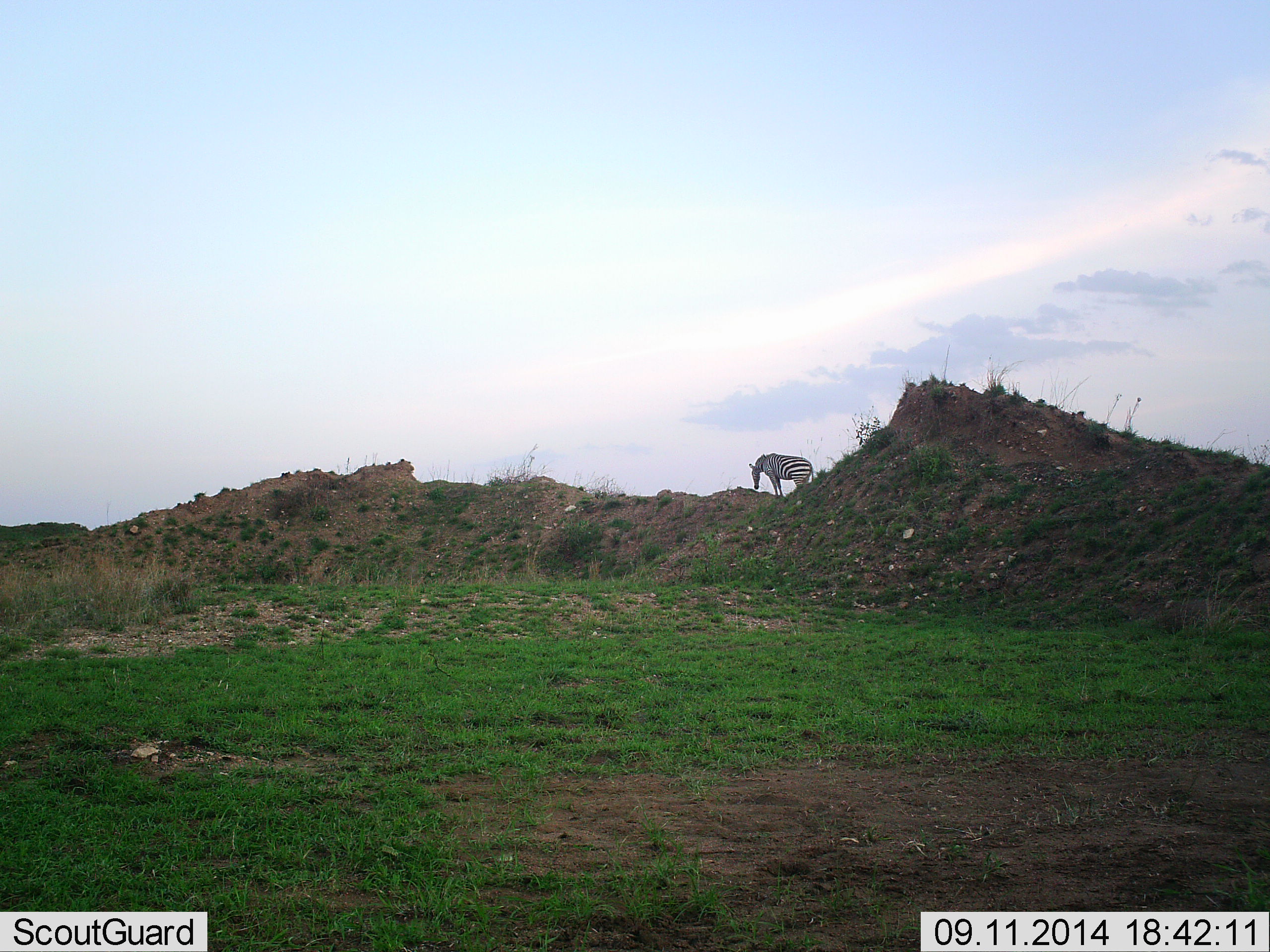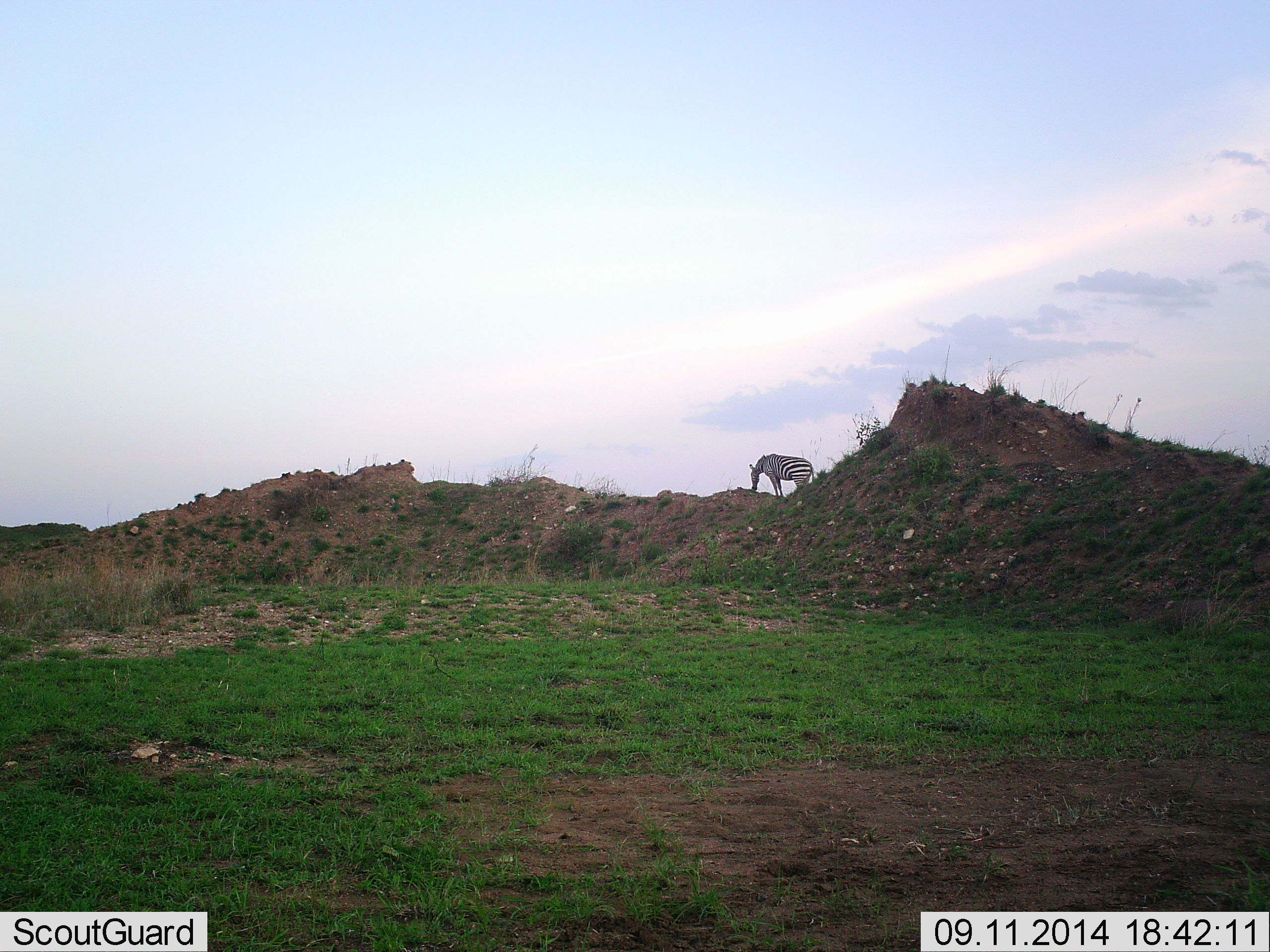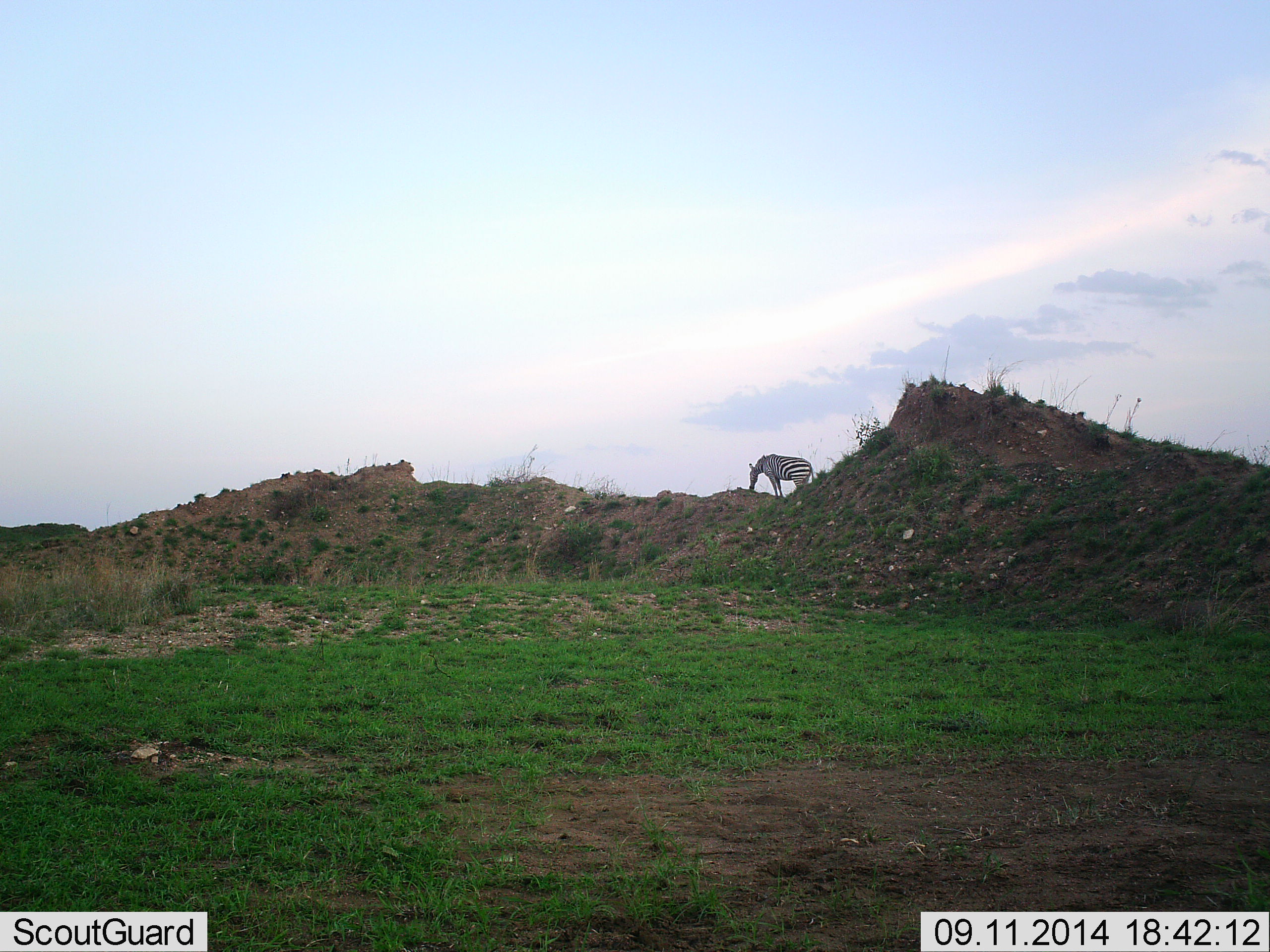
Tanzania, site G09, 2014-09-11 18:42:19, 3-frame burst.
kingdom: Animalia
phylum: Chordata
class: Mammalia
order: Perissodactyla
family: Equidae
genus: Equus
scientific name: Equus quagga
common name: plains zebra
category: zebra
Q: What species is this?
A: Zebra (plains zebra) (Equus quagga).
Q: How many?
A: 1.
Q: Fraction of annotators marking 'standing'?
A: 30%.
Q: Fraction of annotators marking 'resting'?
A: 0%.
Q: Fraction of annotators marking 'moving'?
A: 0%.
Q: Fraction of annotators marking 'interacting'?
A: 0%.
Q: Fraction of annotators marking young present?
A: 0%.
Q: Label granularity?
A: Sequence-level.